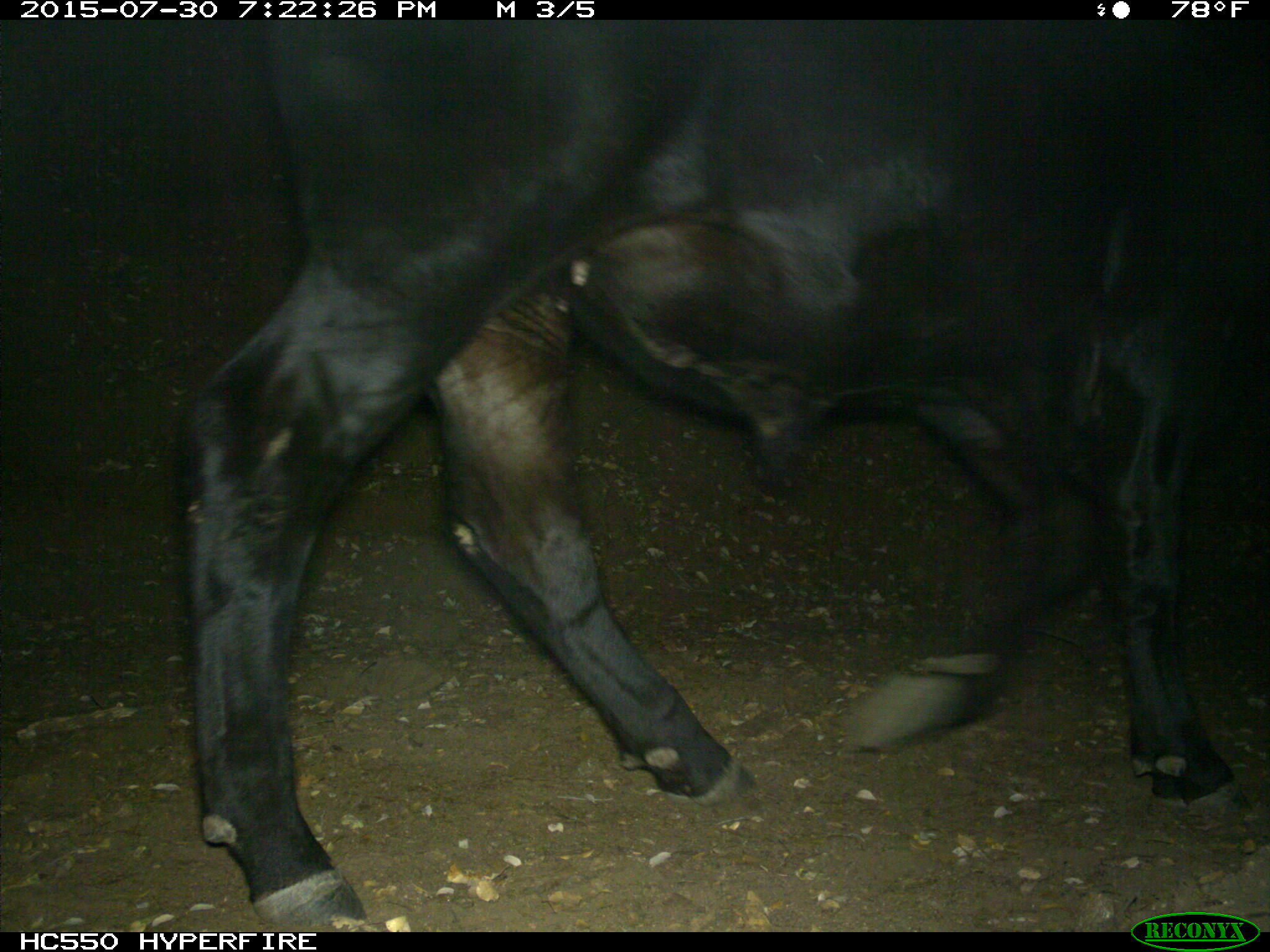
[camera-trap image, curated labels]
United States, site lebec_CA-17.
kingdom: Animalia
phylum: Chordata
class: Mammalia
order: Artiodactyla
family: Bovidae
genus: Bos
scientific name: Bos taurus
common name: domestic cow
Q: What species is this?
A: Bos taurus (domestic cow).